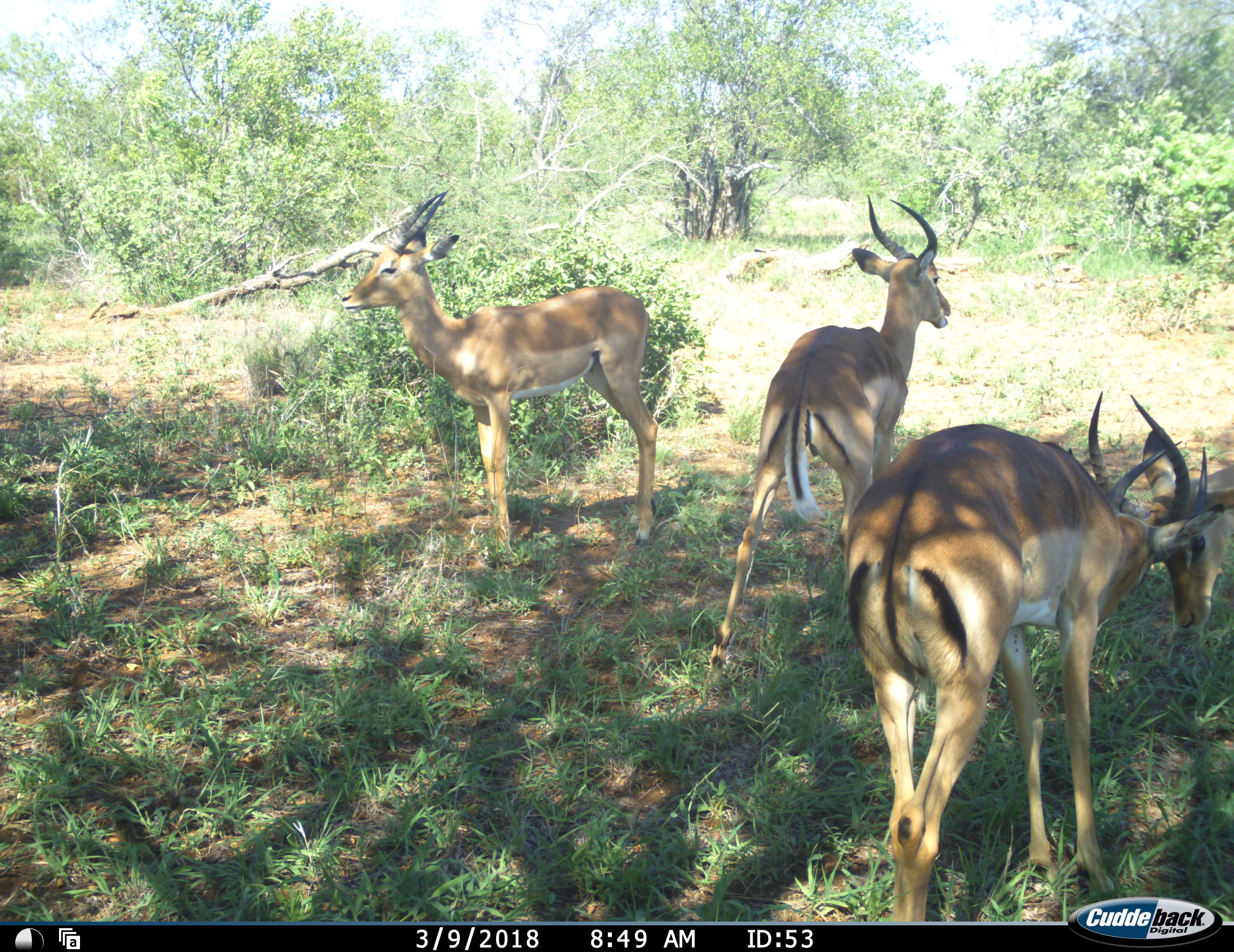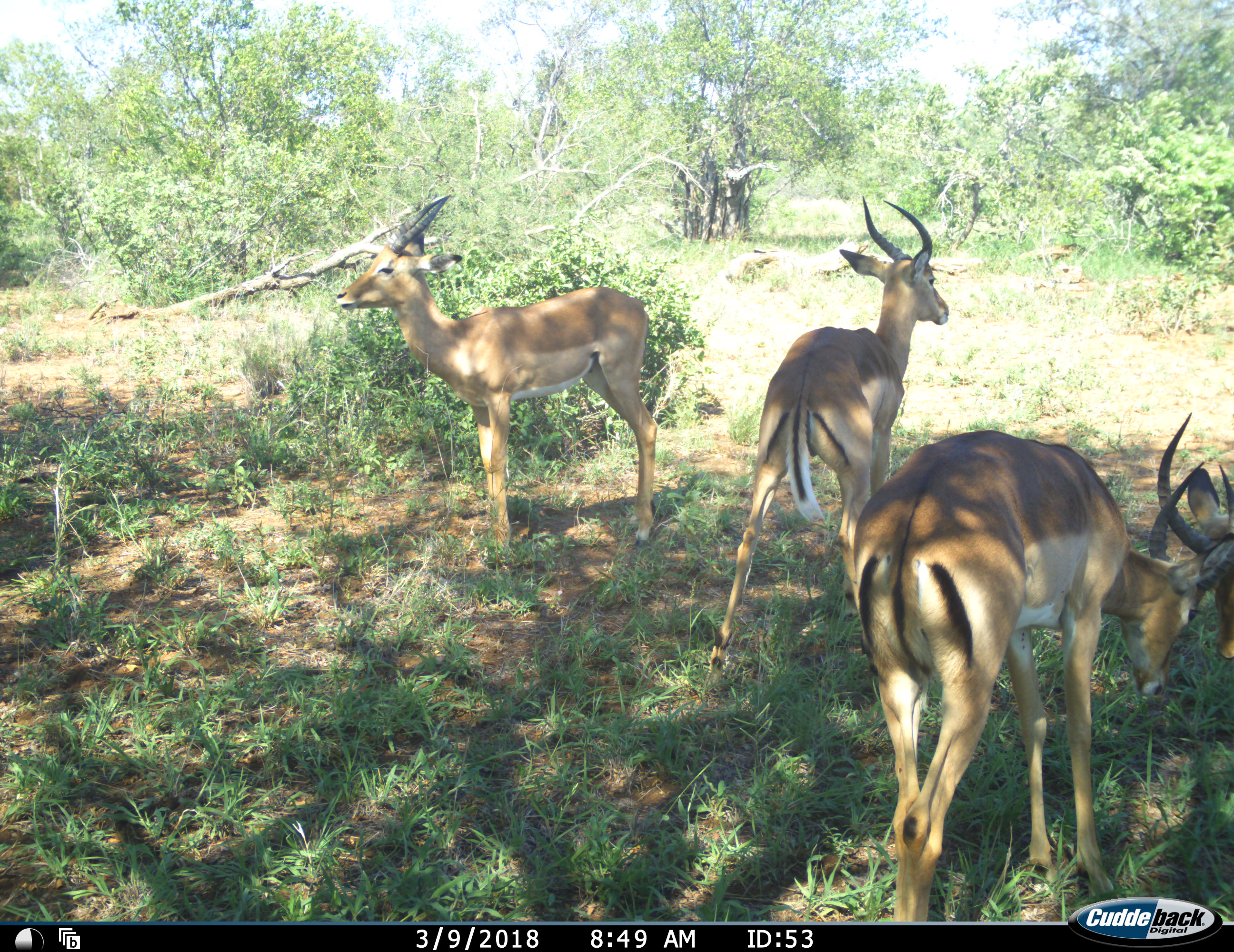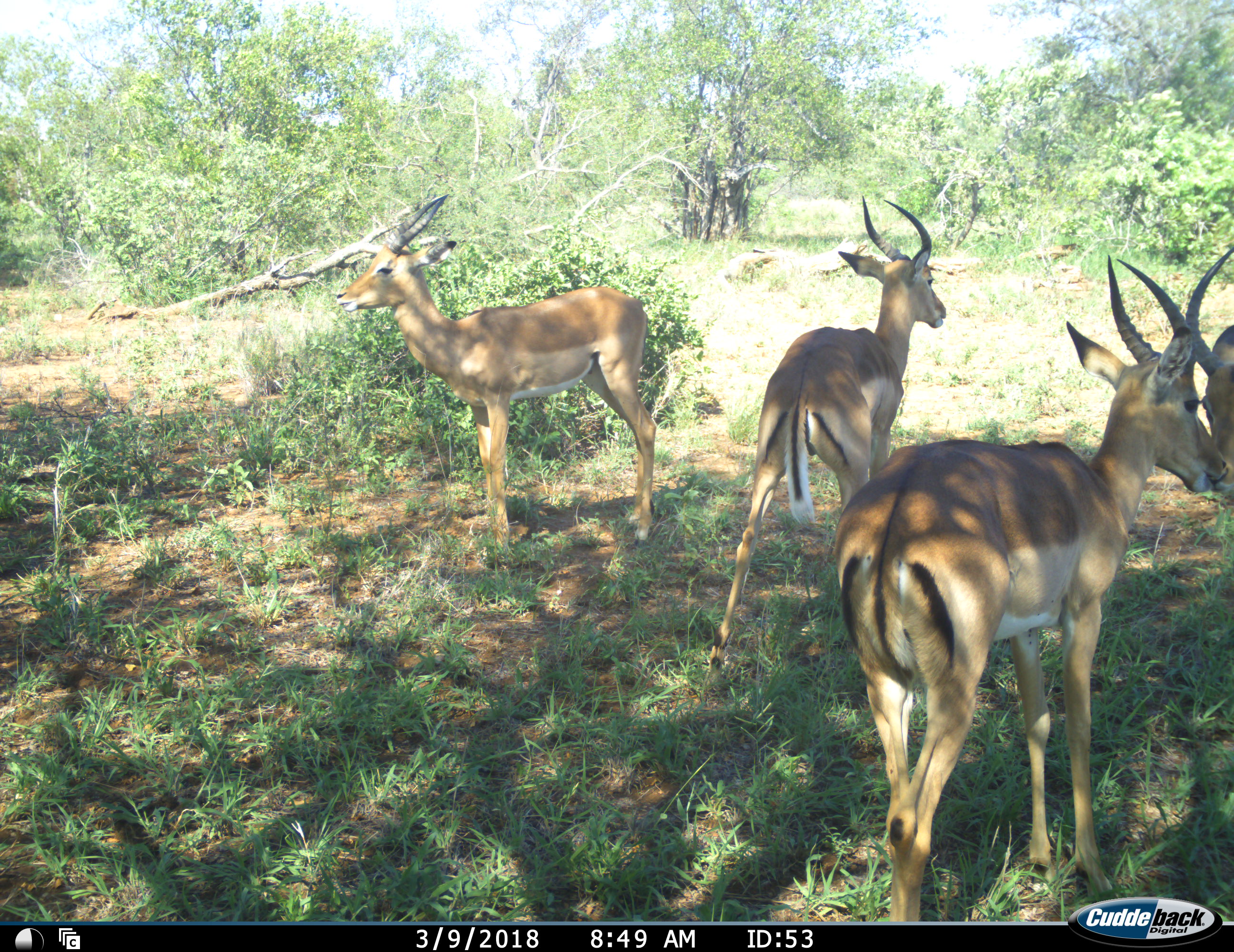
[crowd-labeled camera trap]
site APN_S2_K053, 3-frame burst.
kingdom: Animalia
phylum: Chordata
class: Mammalia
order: Artiodactyla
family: Bovidae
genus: Aepyceros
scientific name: Aepyceros melampus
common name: impala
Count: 4.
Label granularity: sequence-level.